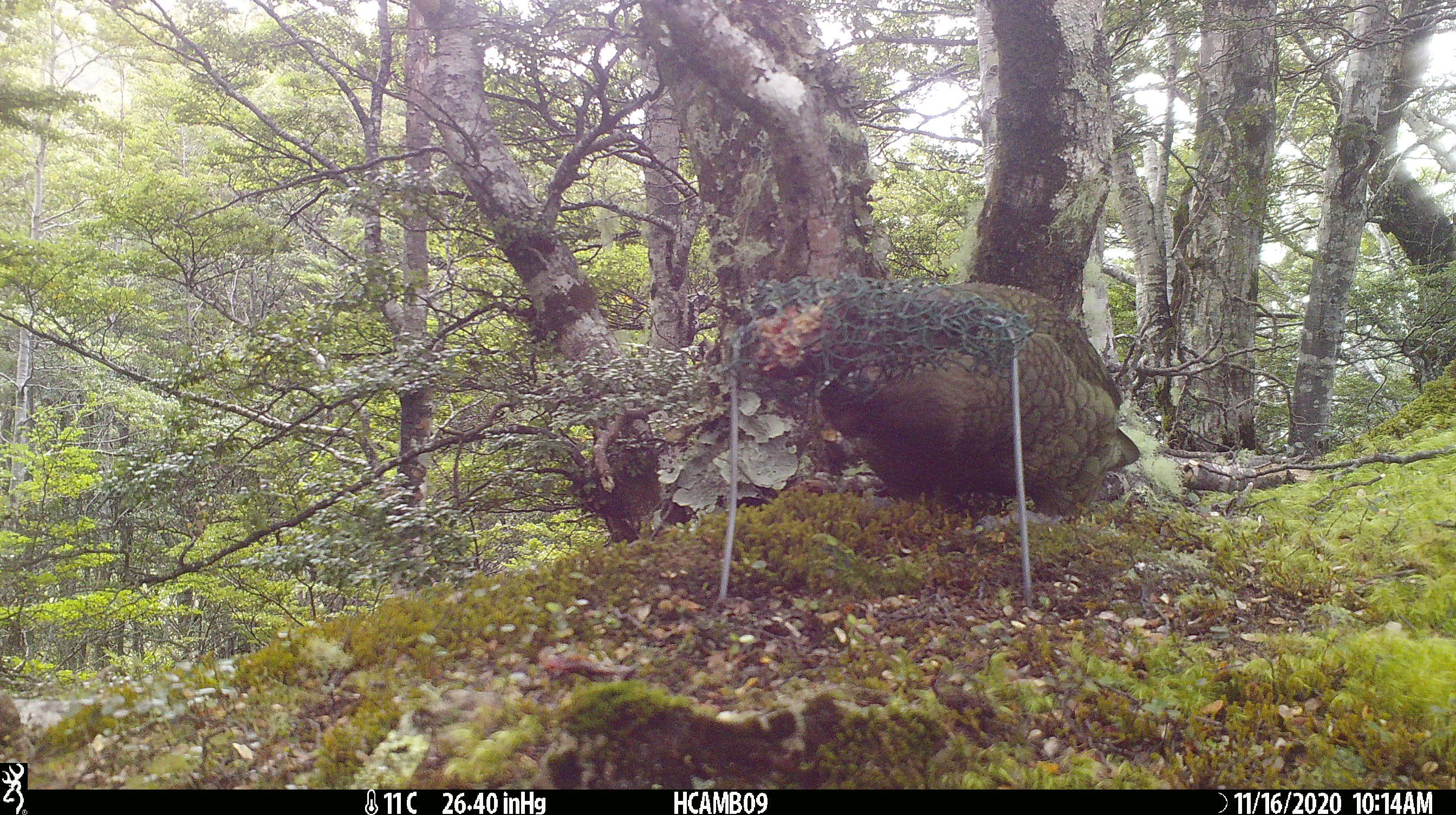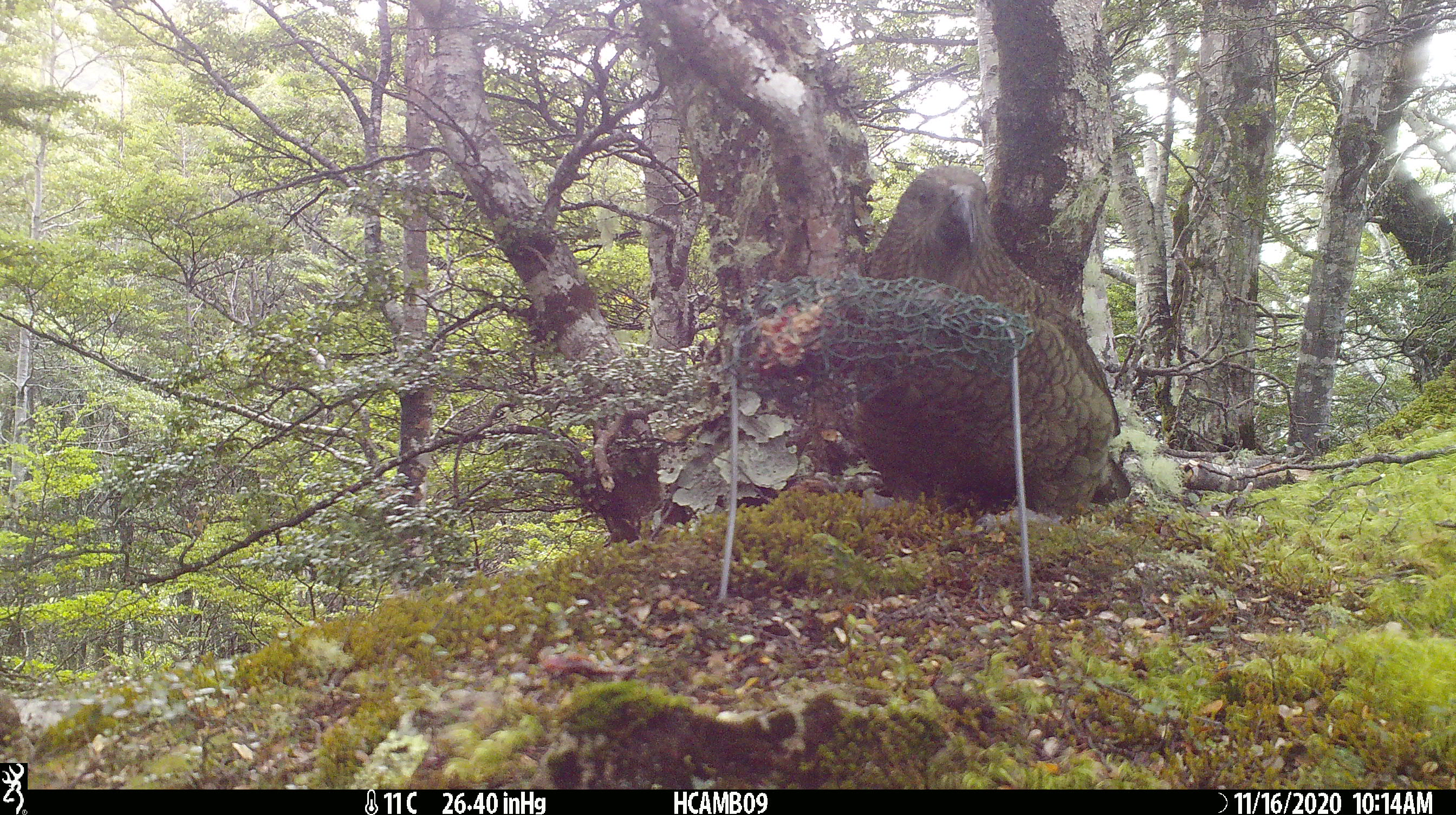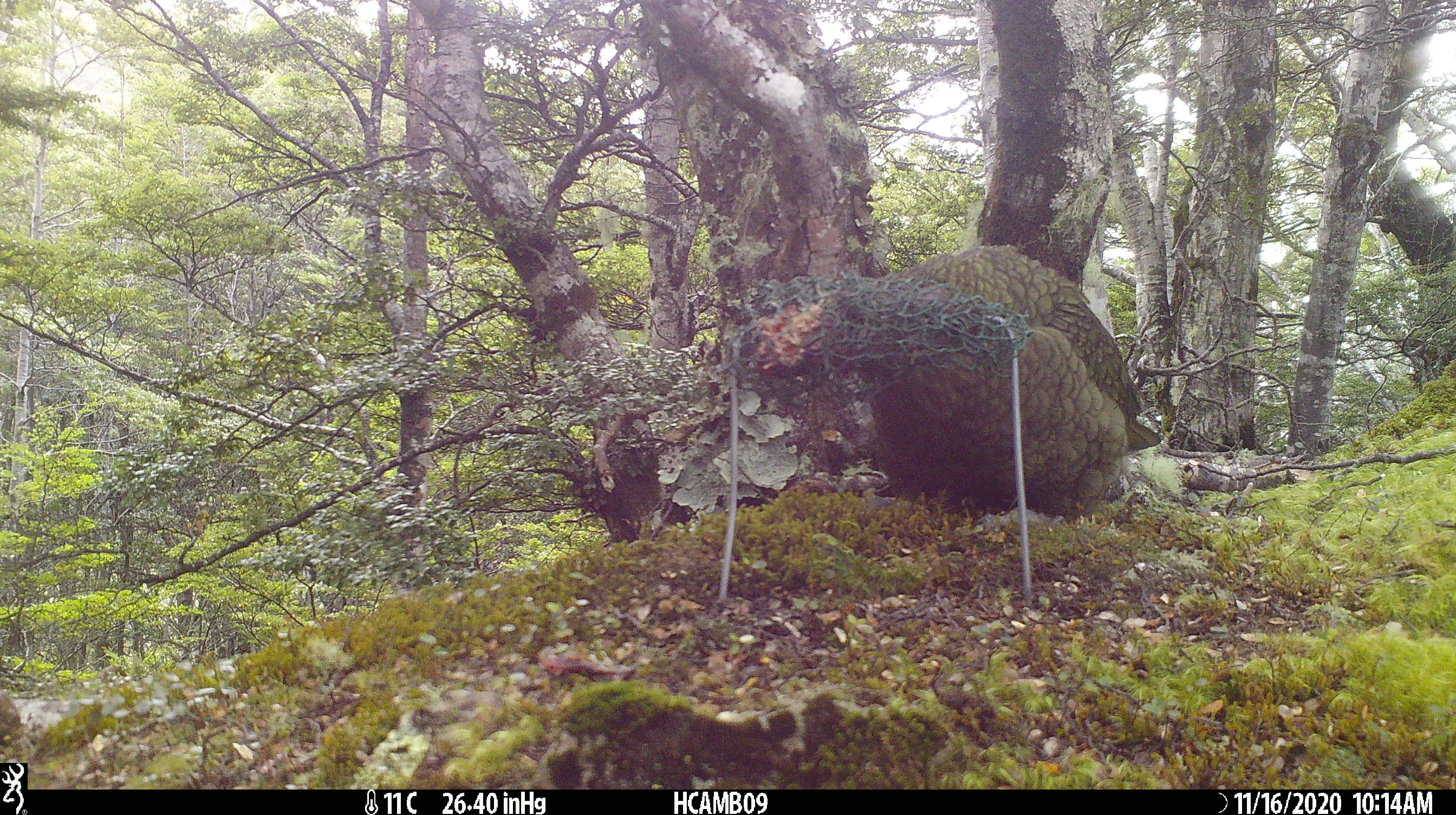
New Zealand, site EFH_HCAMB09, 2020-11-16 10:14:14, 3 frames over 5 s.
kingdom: Animalia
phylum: Chordata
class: Aves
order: Psittaciformes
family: Strigopidae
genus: Nestor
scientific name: Nestor notabilis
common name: kea